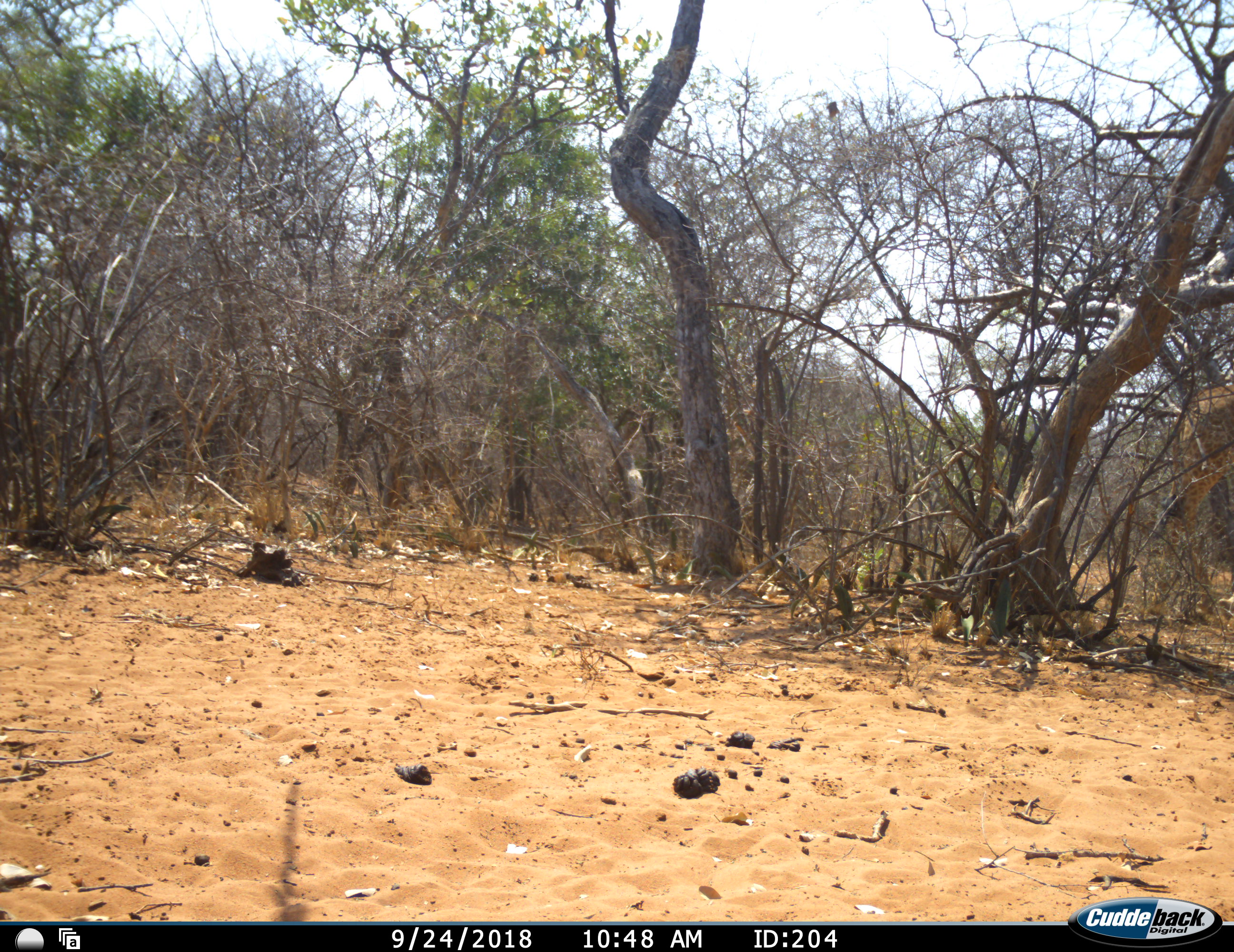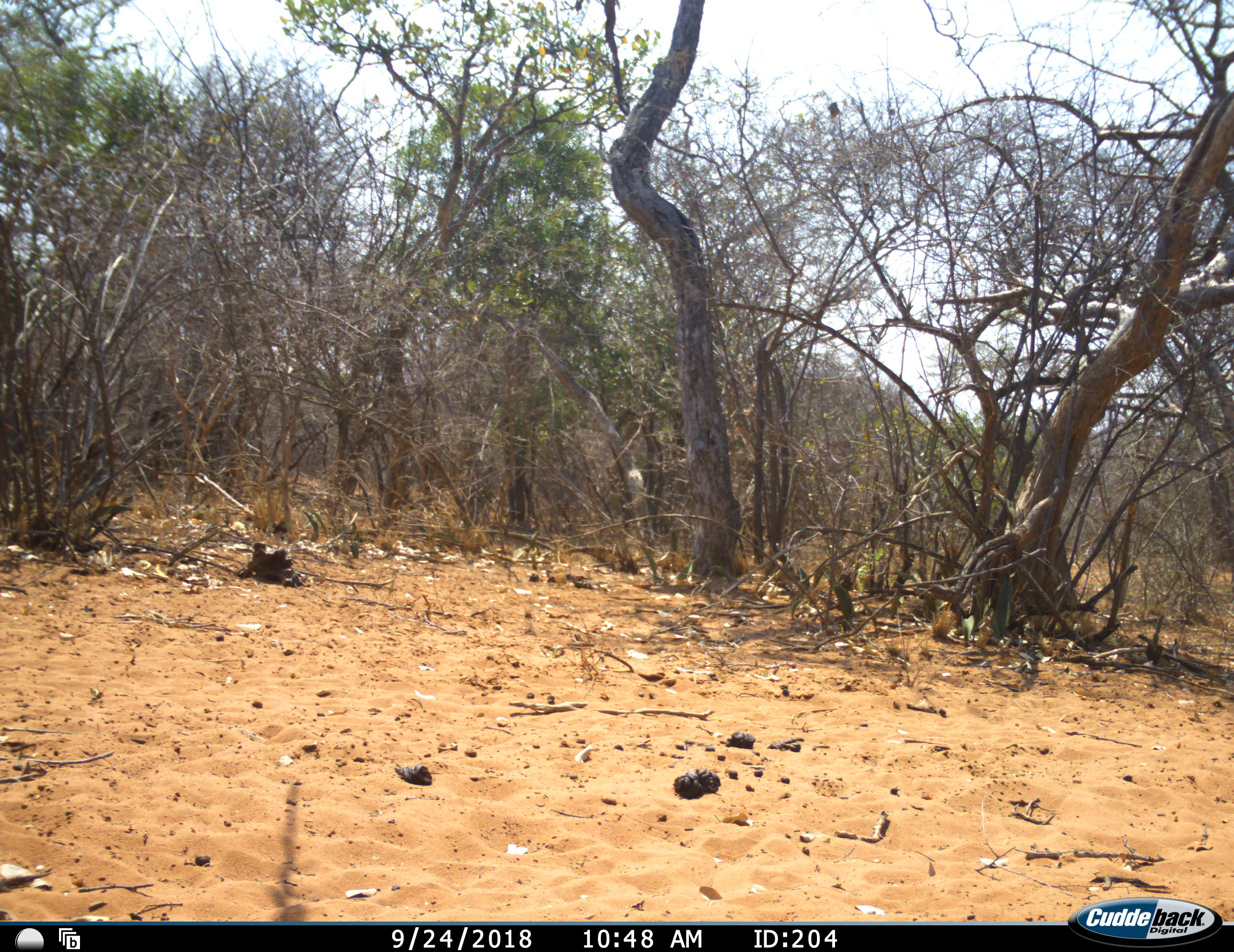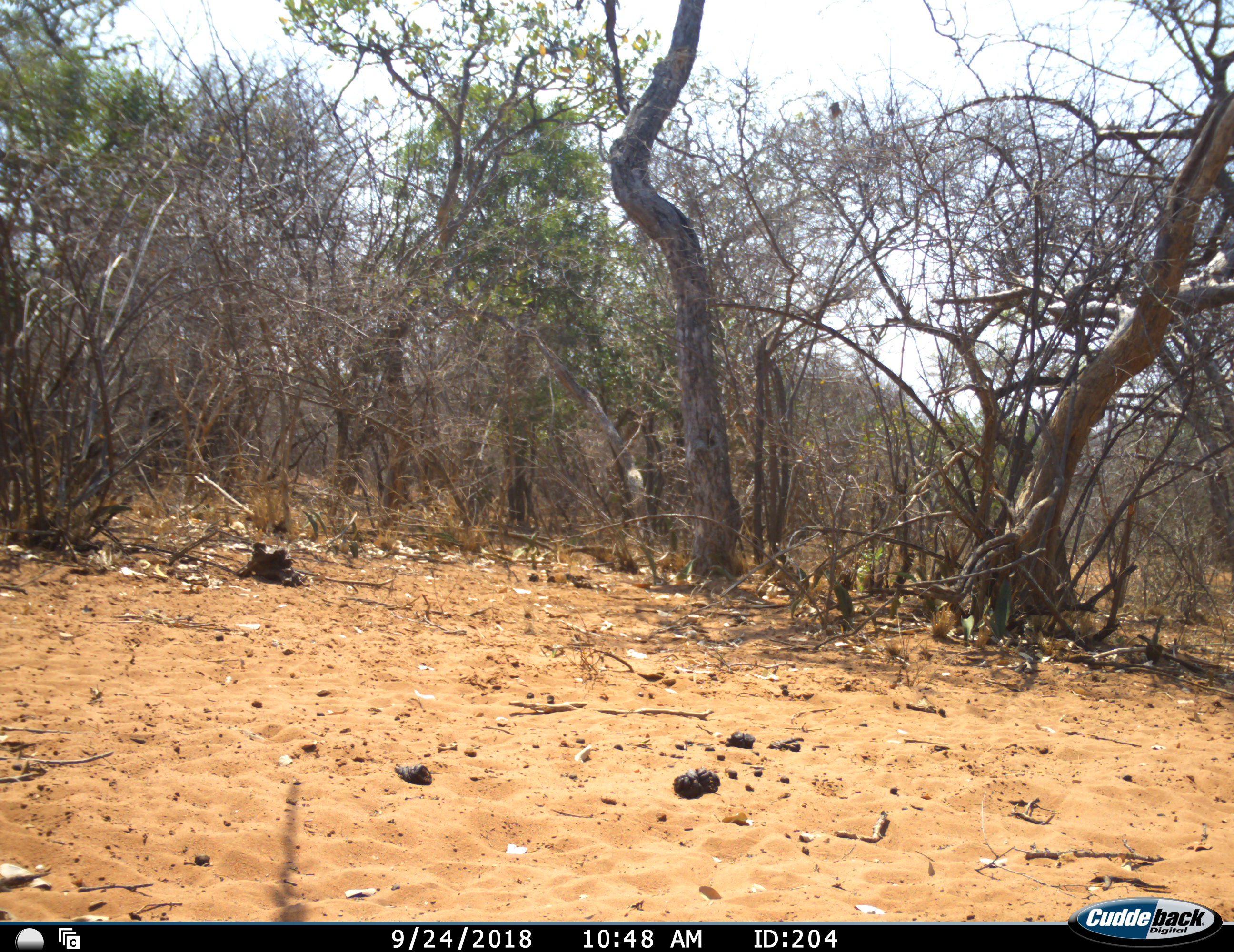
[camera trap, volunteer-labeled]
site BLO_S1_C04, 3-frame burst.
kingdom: Animalia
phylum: Chordata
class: Mammalia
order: Artiodactyla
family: Giraffidae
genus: Giraffa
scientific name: Giraffa camelopardalis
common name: giraffe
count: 1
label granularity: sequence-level